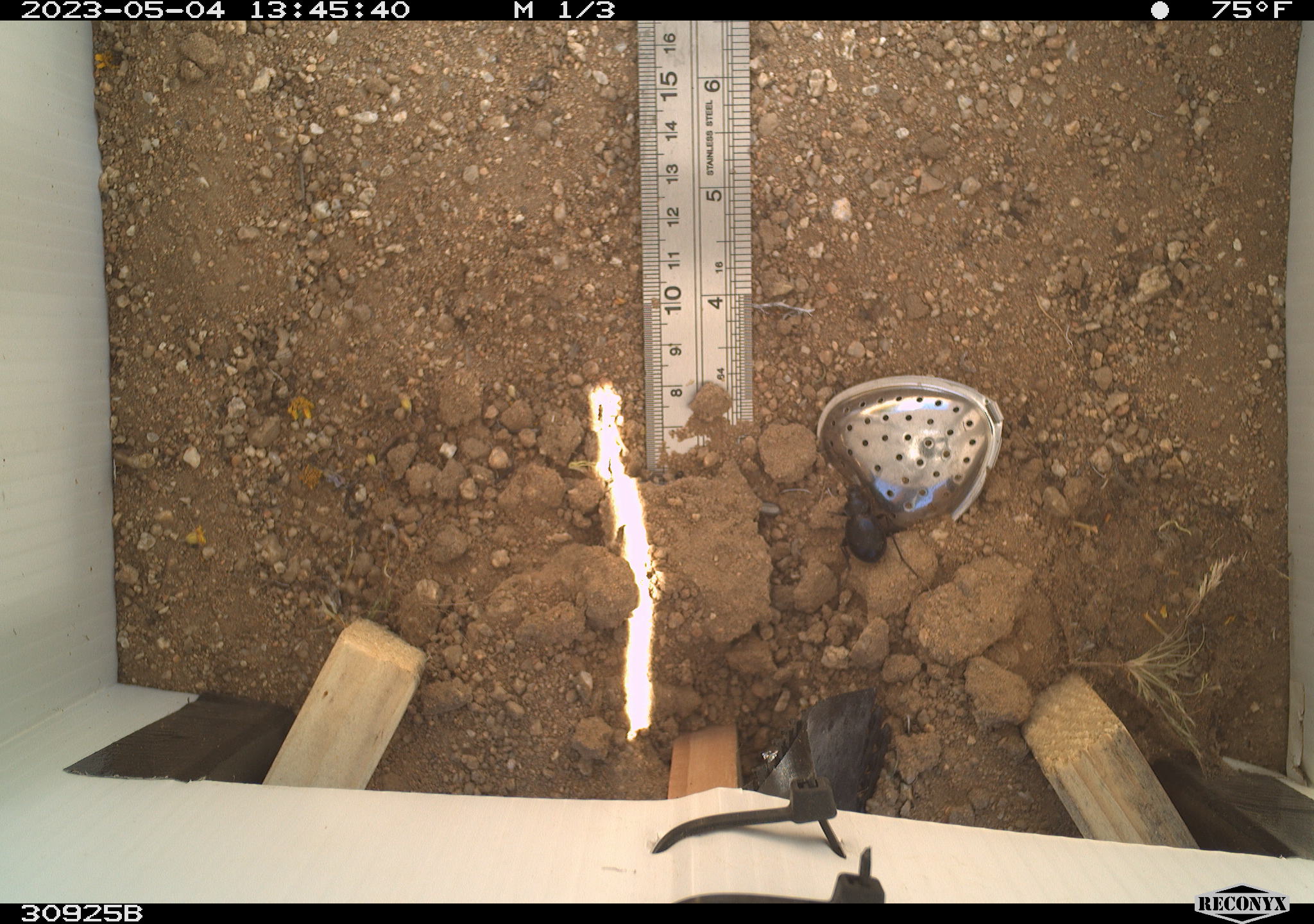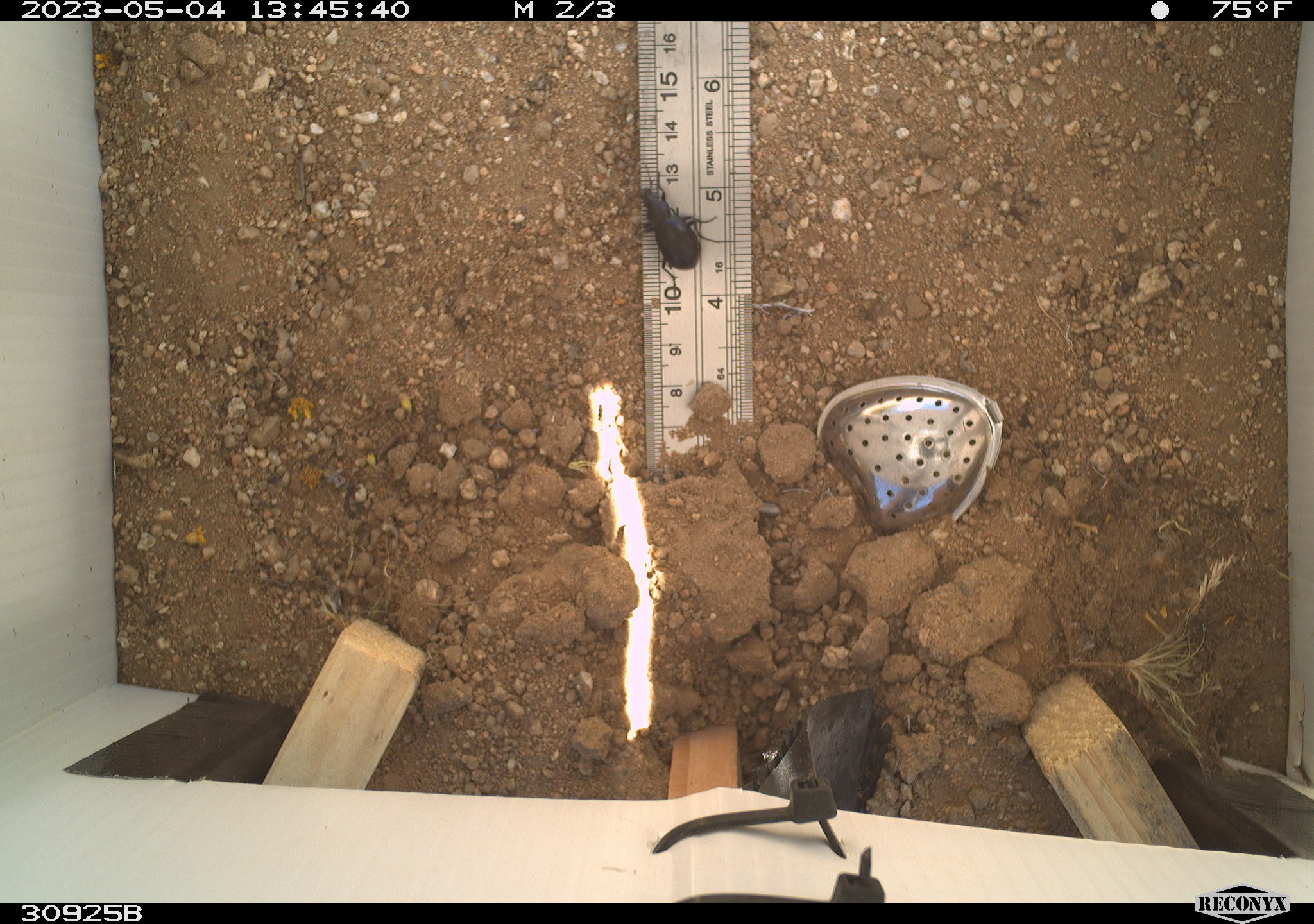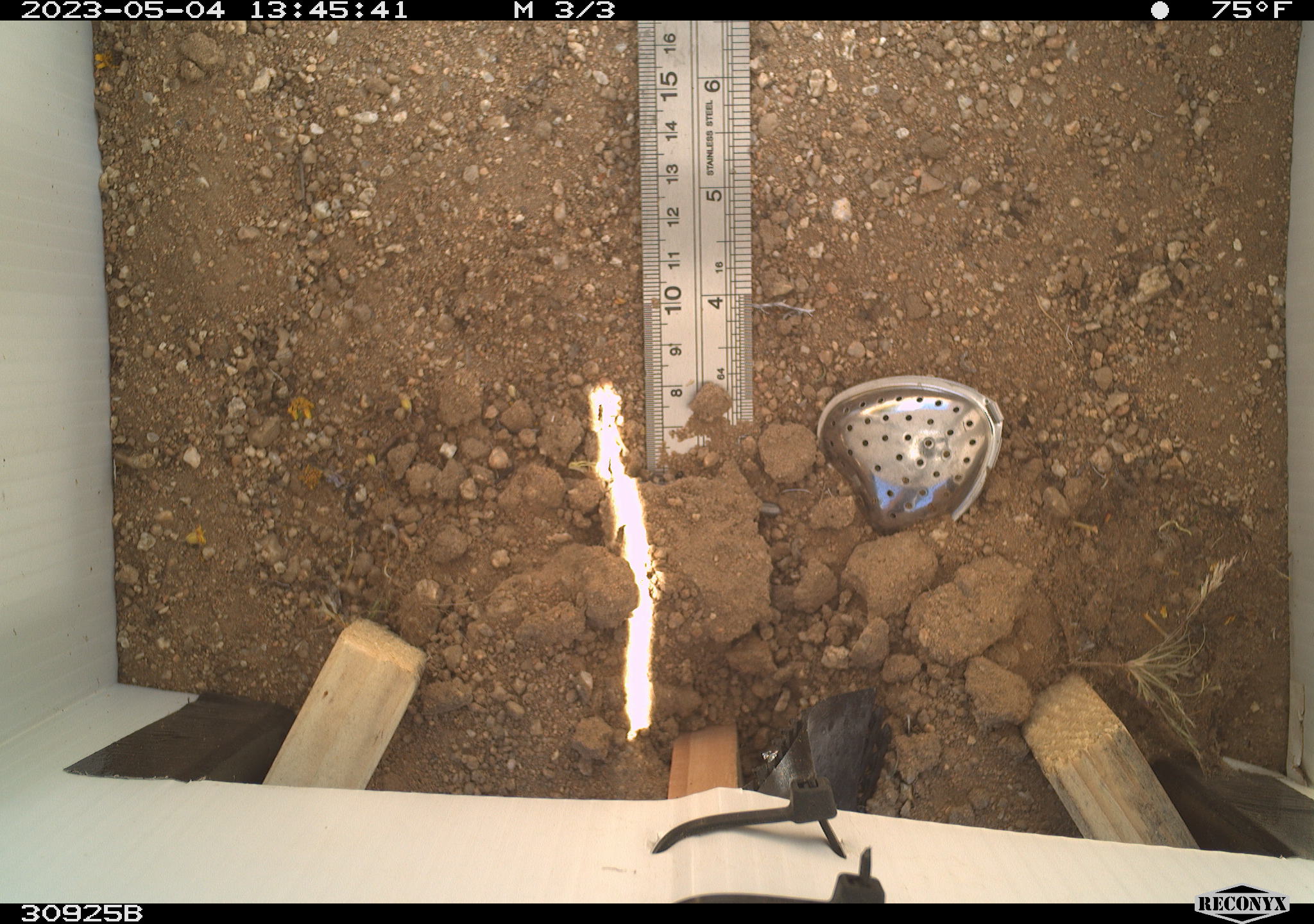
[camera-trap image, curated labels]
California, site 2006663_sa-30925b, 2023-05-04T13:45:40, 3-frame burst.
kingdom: Animalia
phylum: Arthropoda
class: Insecta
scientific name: Insecta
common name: insect